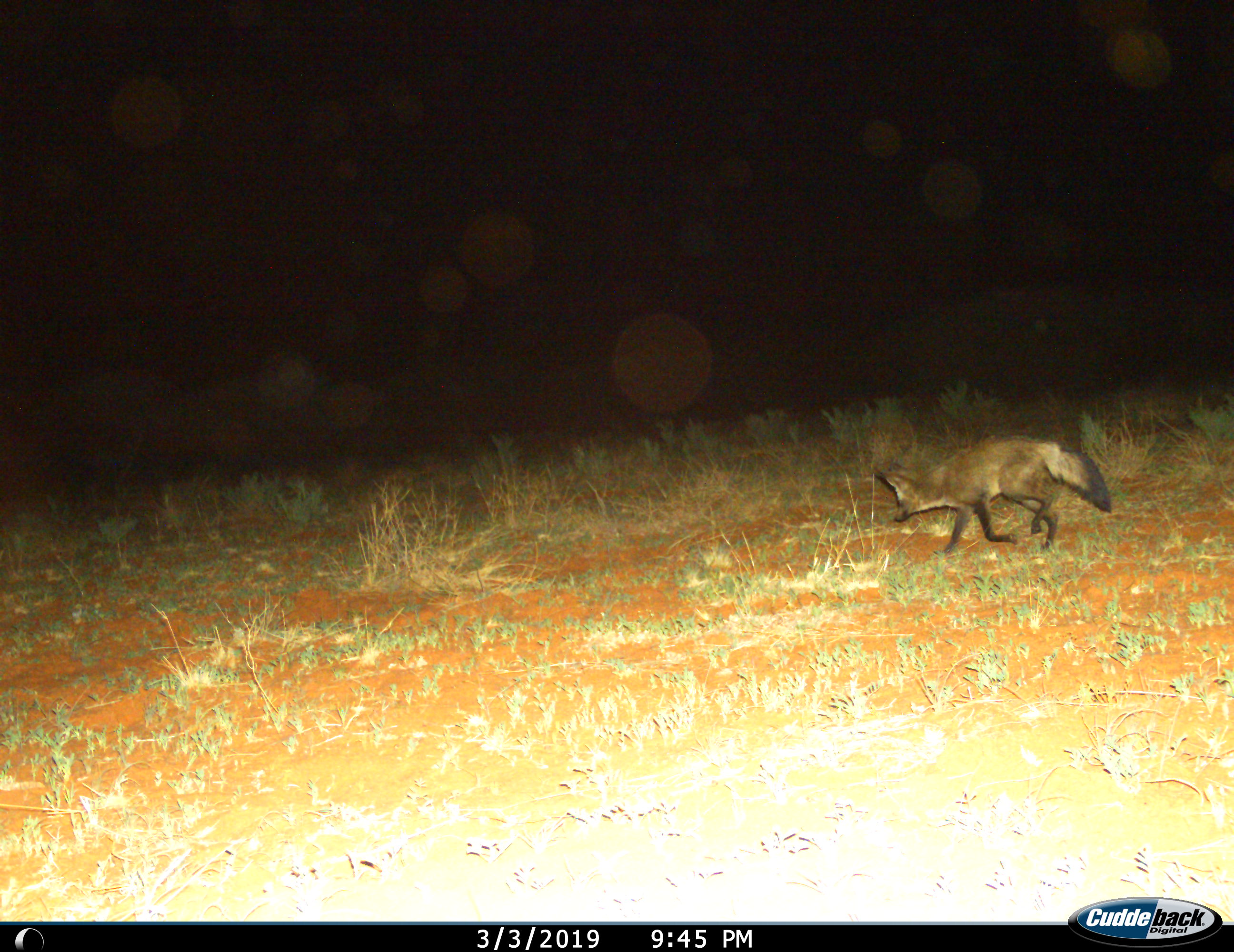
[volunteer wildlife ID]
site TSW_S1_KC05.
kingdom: Animalia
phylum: Chordata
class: Mammalia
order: Carnivora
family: Canidae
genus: Otocyon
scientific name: Otocyon megalotis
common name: bat-eared fox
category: foxbateared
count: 1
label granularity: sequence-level